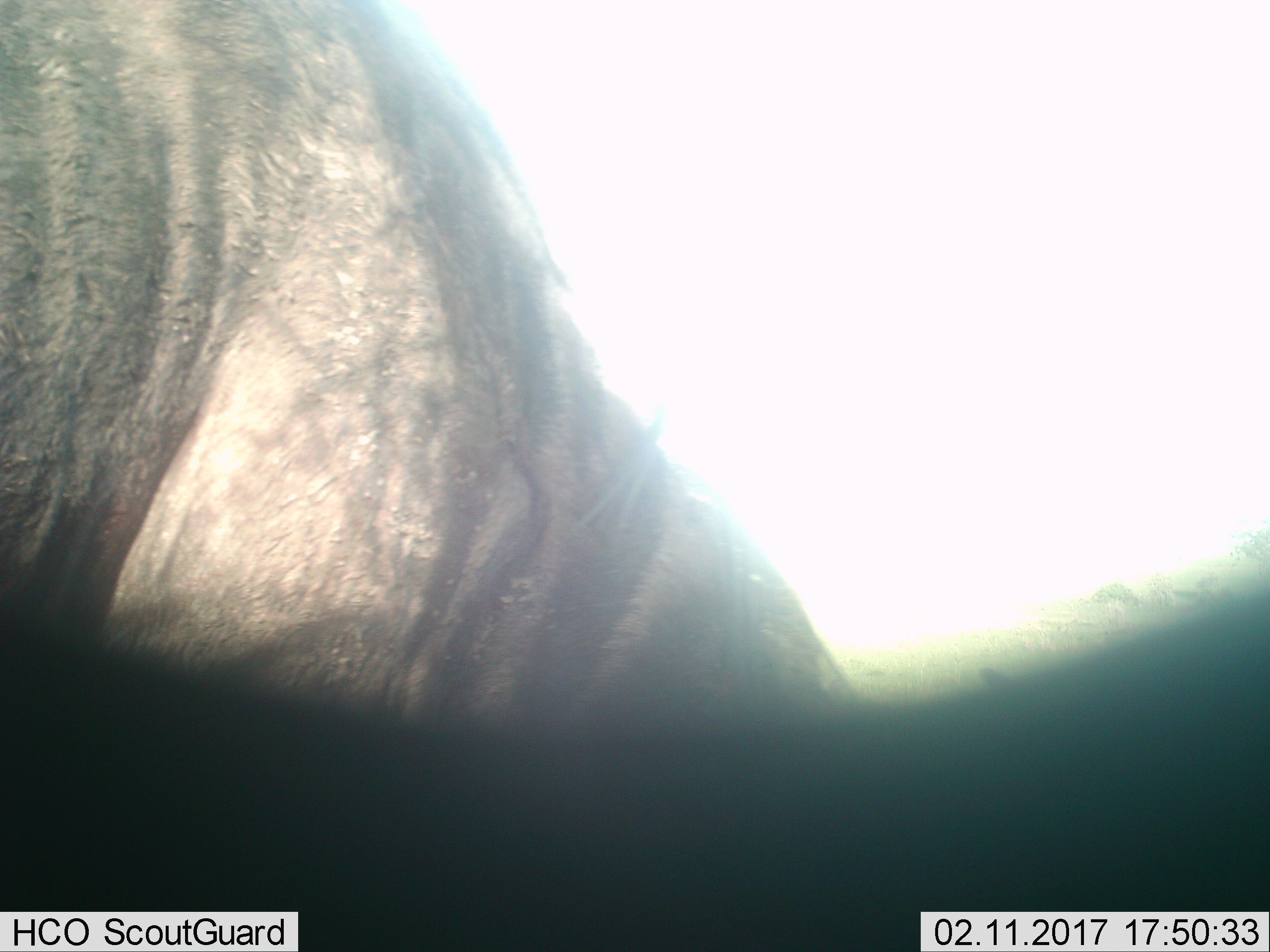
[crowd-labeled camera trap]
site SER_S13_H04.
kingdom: Animalia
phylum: Chordata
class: Mammalia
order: Artiodactyla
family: Bovidae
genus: Connochaetes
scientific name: Connochaetes taurinus taurinus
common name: blue wildebeest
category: wildebeestblue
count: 1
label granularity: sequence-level